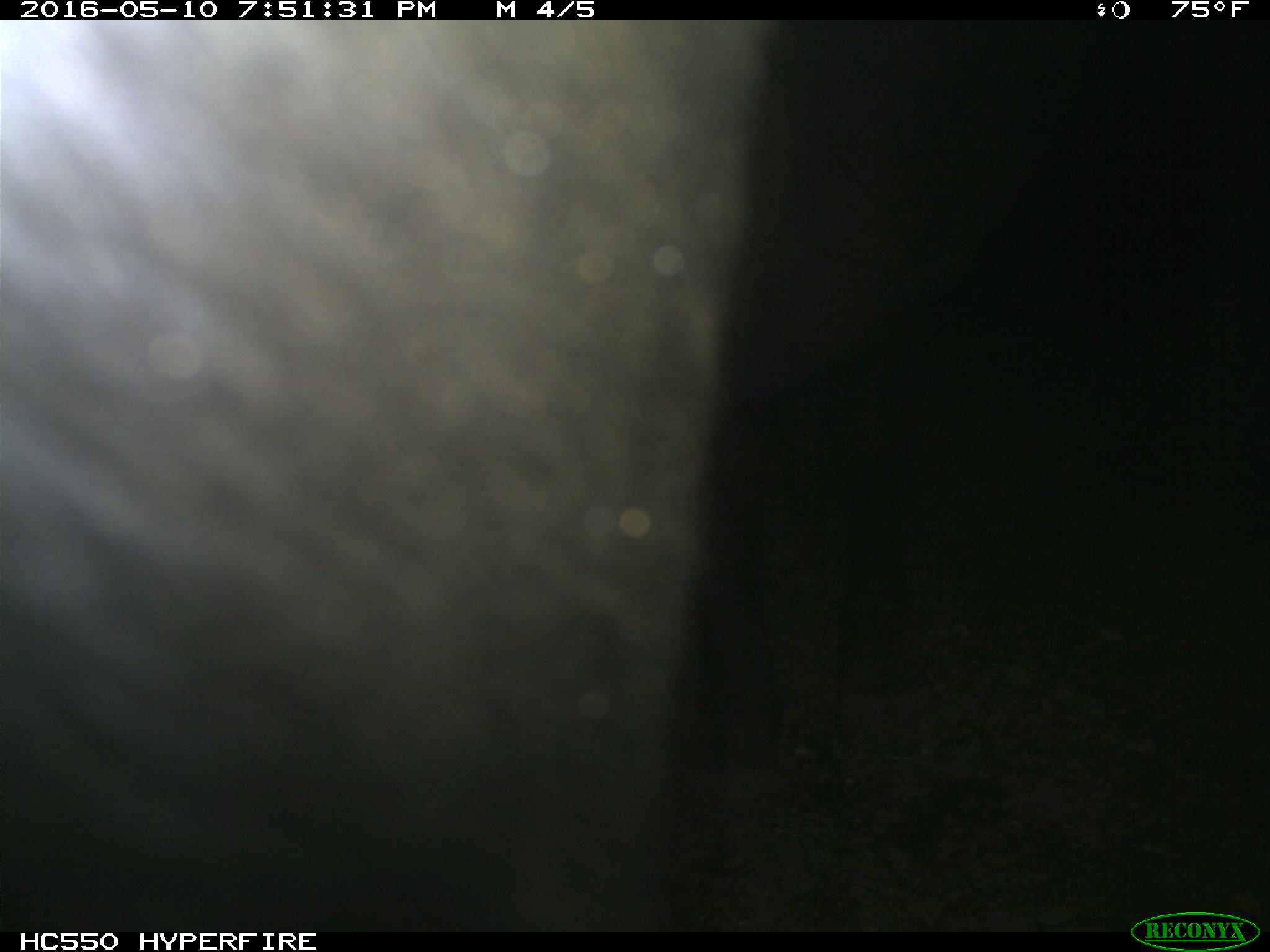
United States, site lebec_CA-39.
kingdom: Animalia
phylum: Chordata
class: Mammalia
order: Artiodactyla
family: Bovidae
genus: Bos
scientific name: Bos taurus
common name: domestic cow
Bos taurus (domestic cow).